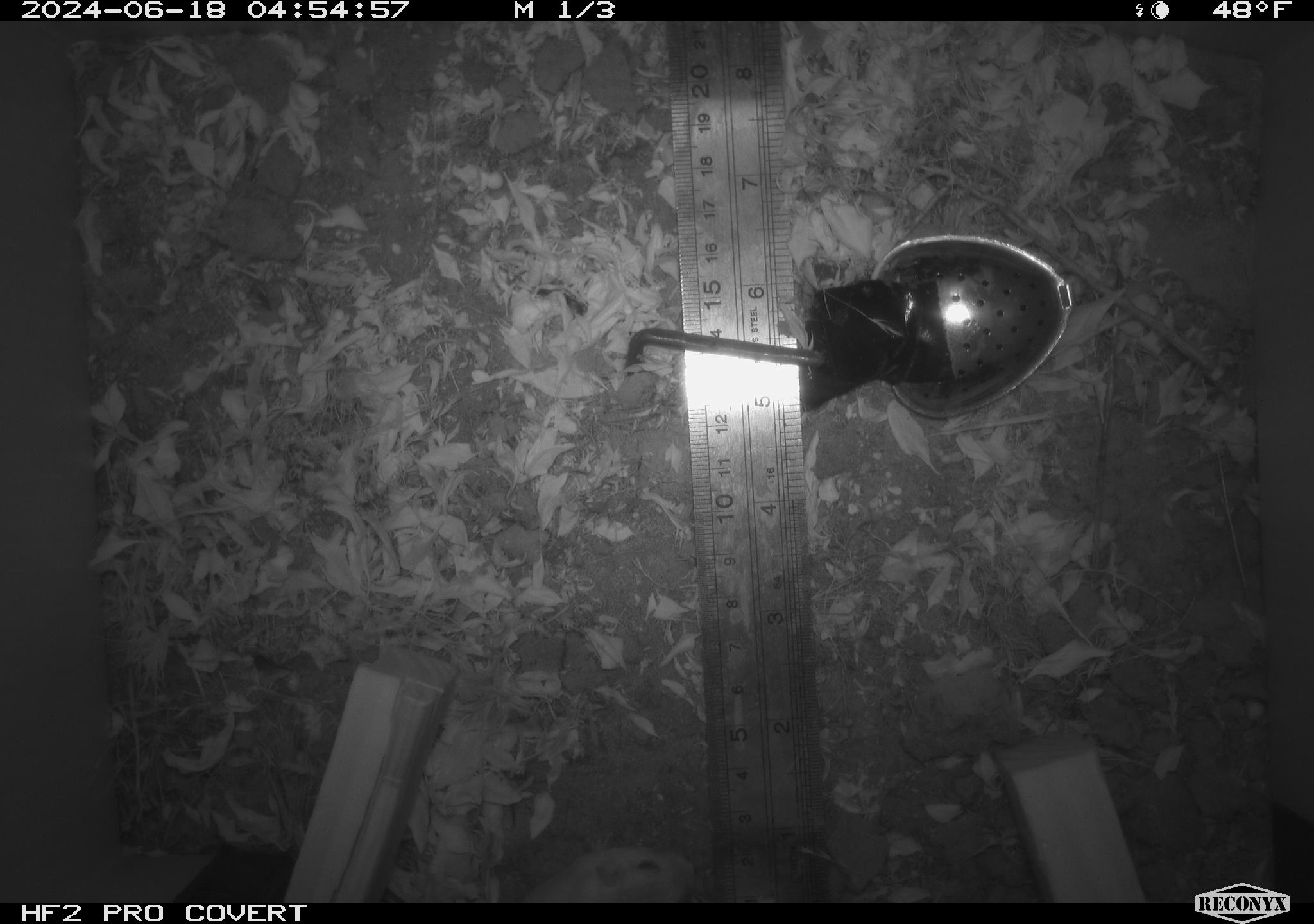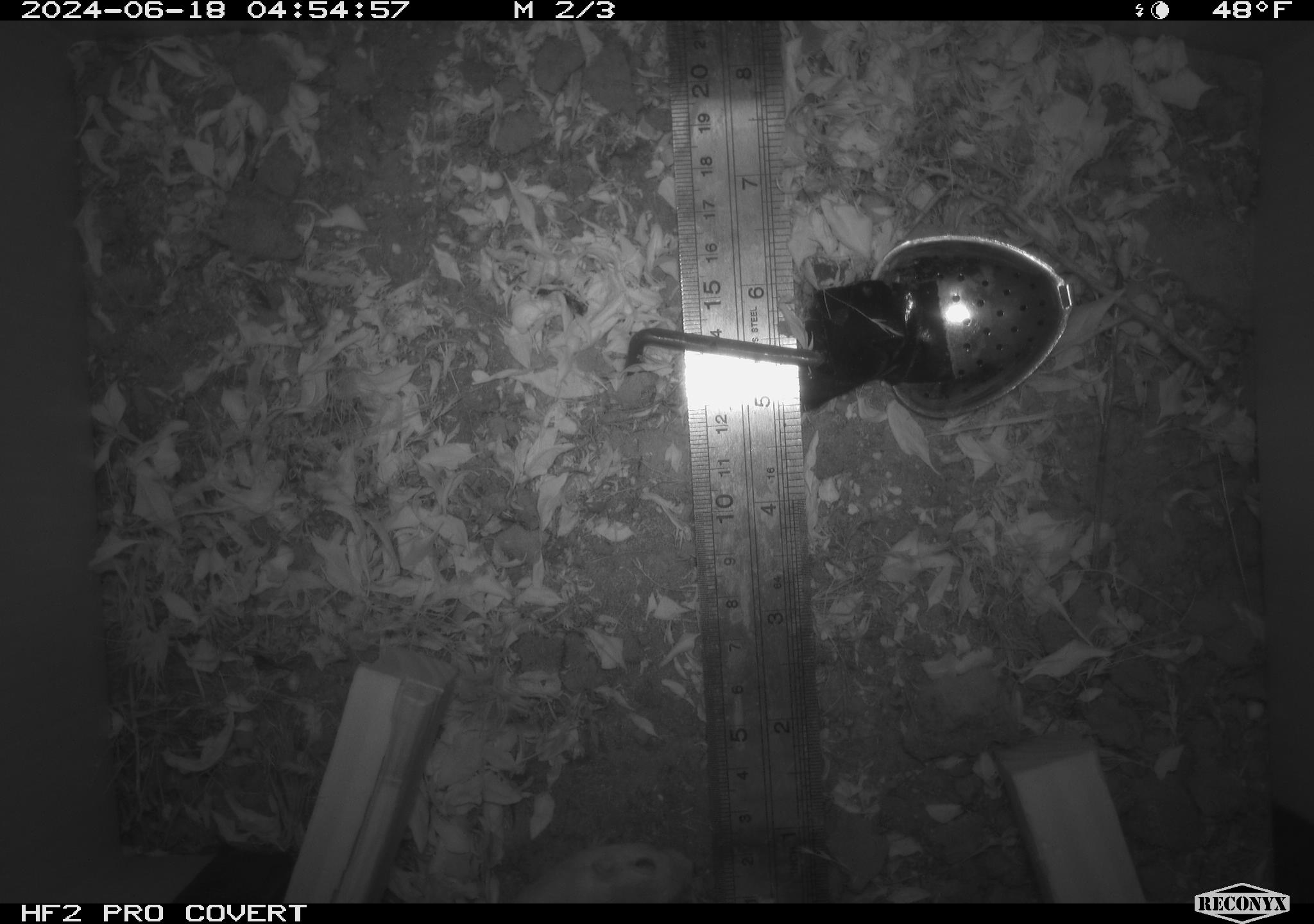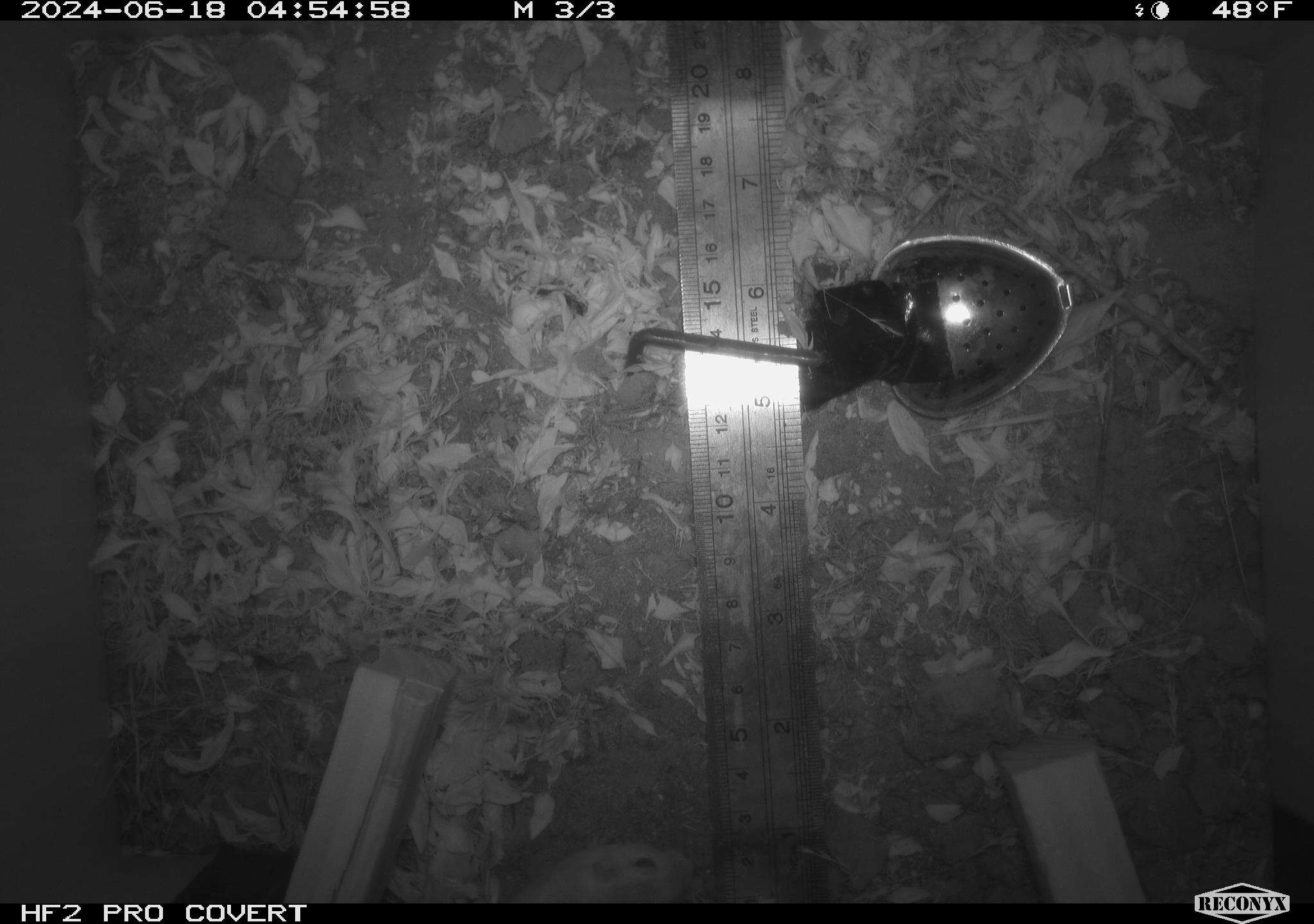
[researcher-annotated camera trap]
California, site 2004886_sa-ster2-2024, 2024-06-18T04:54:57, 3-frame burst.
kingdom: Animalia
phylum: Chordata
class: Mammalia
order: Rodentia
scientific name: Rodentia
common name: mouse species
Mouse species (Rodentia).